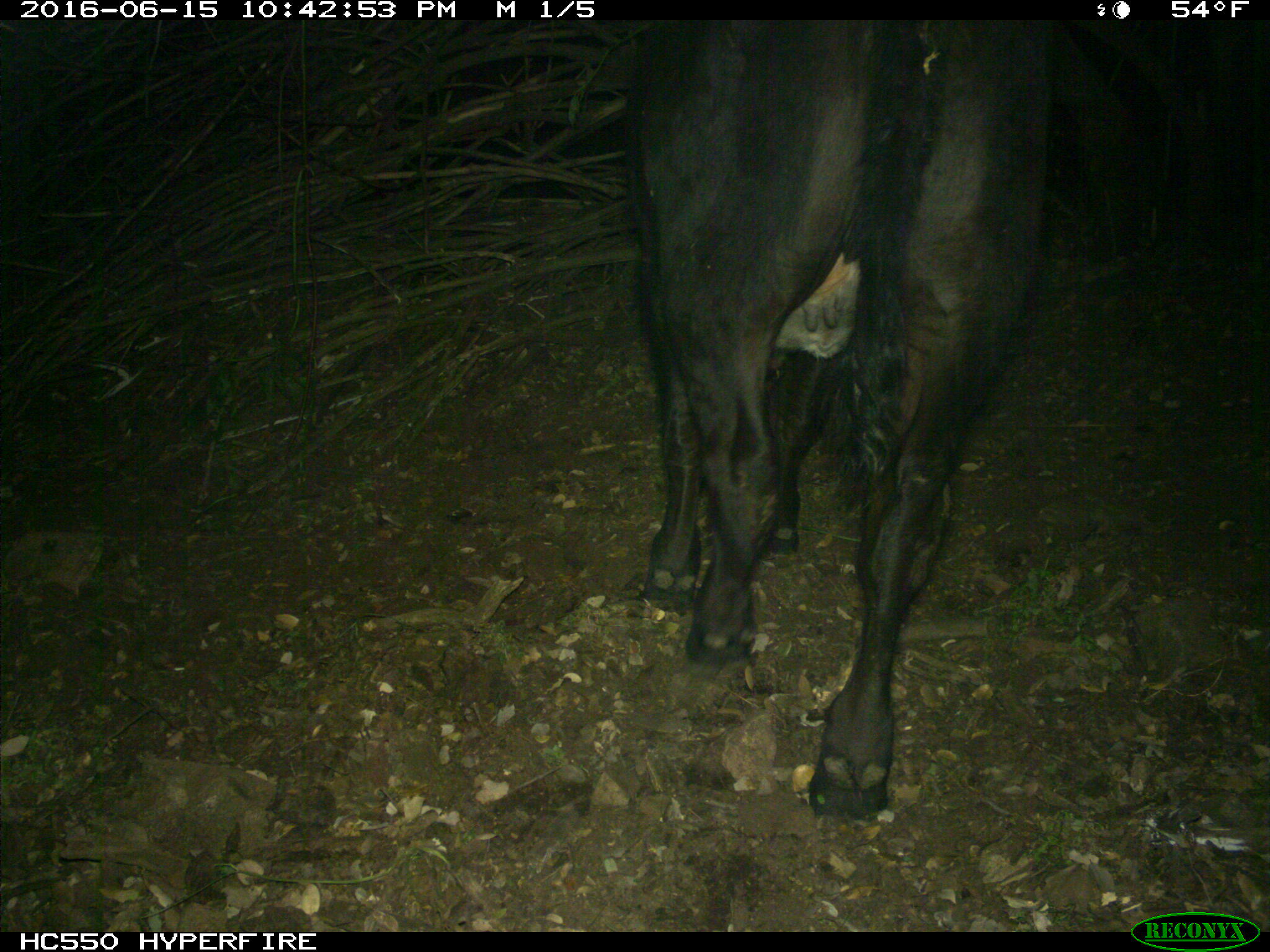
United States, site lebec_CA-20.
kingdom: Animalia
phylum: Chordata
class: Mammalia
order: Artiodactyla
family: Bovidae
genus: Bos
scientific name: Bos taurus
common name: domestic cow